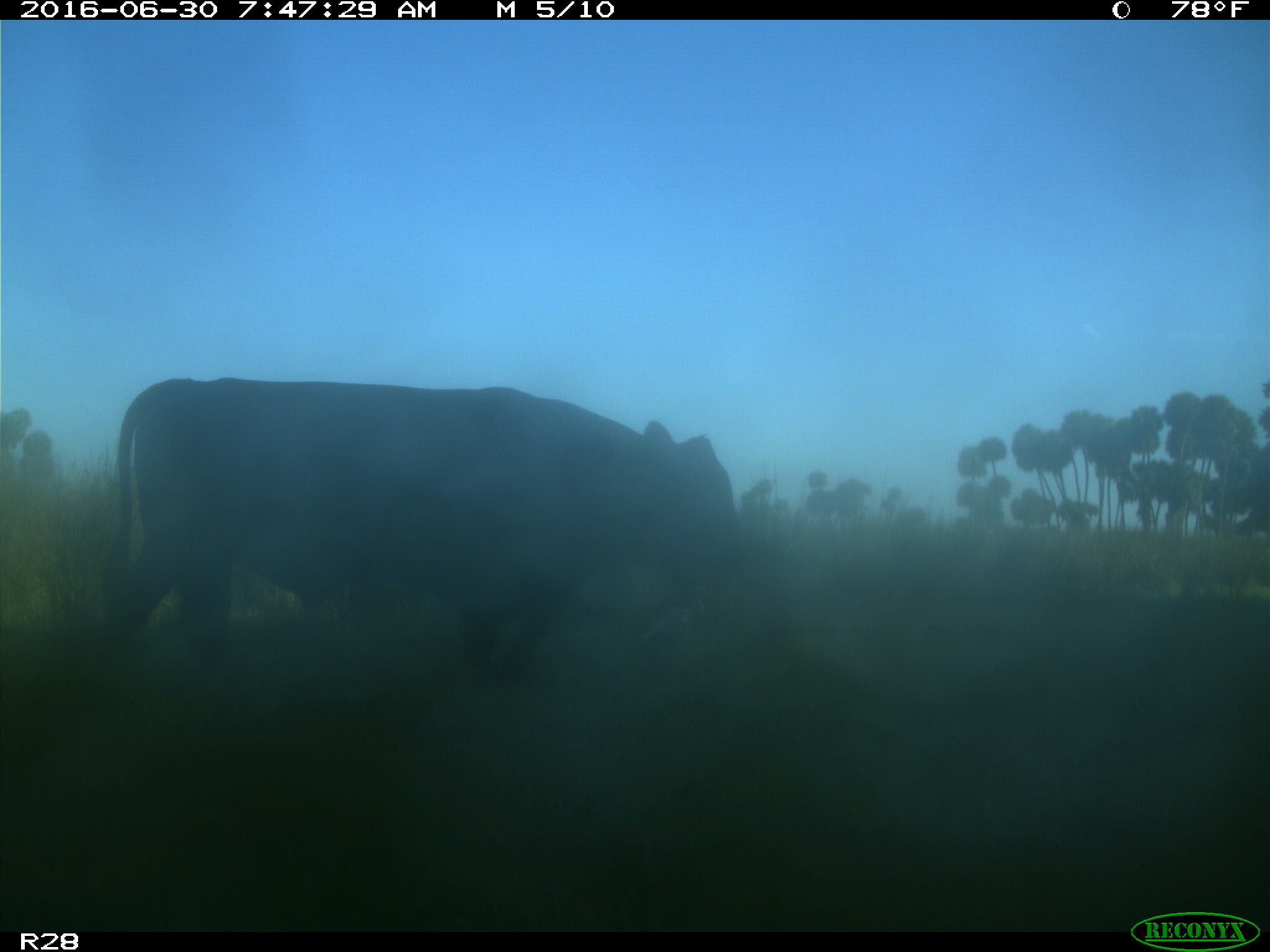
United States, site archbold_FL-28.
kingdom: Animalia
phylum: Chordata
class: Mammalia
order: Artiodactyla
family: Bovidae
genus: Bos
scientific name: Bos taurus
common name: domestic cow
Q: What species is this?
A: Bos taurus (domestic cow).